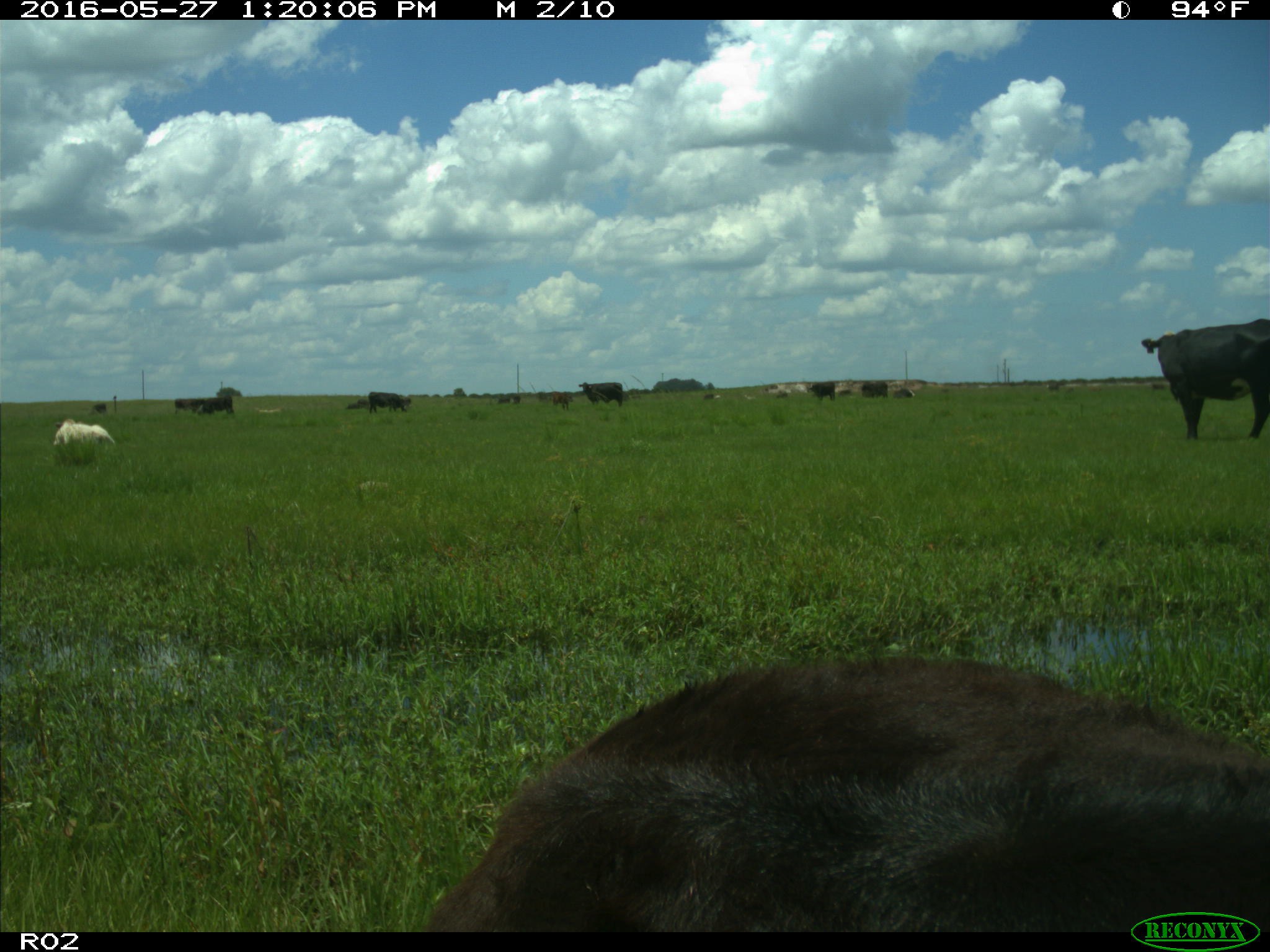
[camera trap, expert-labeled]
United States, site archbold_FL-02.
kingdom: Animalia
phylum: Chordata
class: Mammalia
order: Artiodactyla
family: Bovidae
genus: Bos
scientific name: Bos taurus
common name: domestic cow